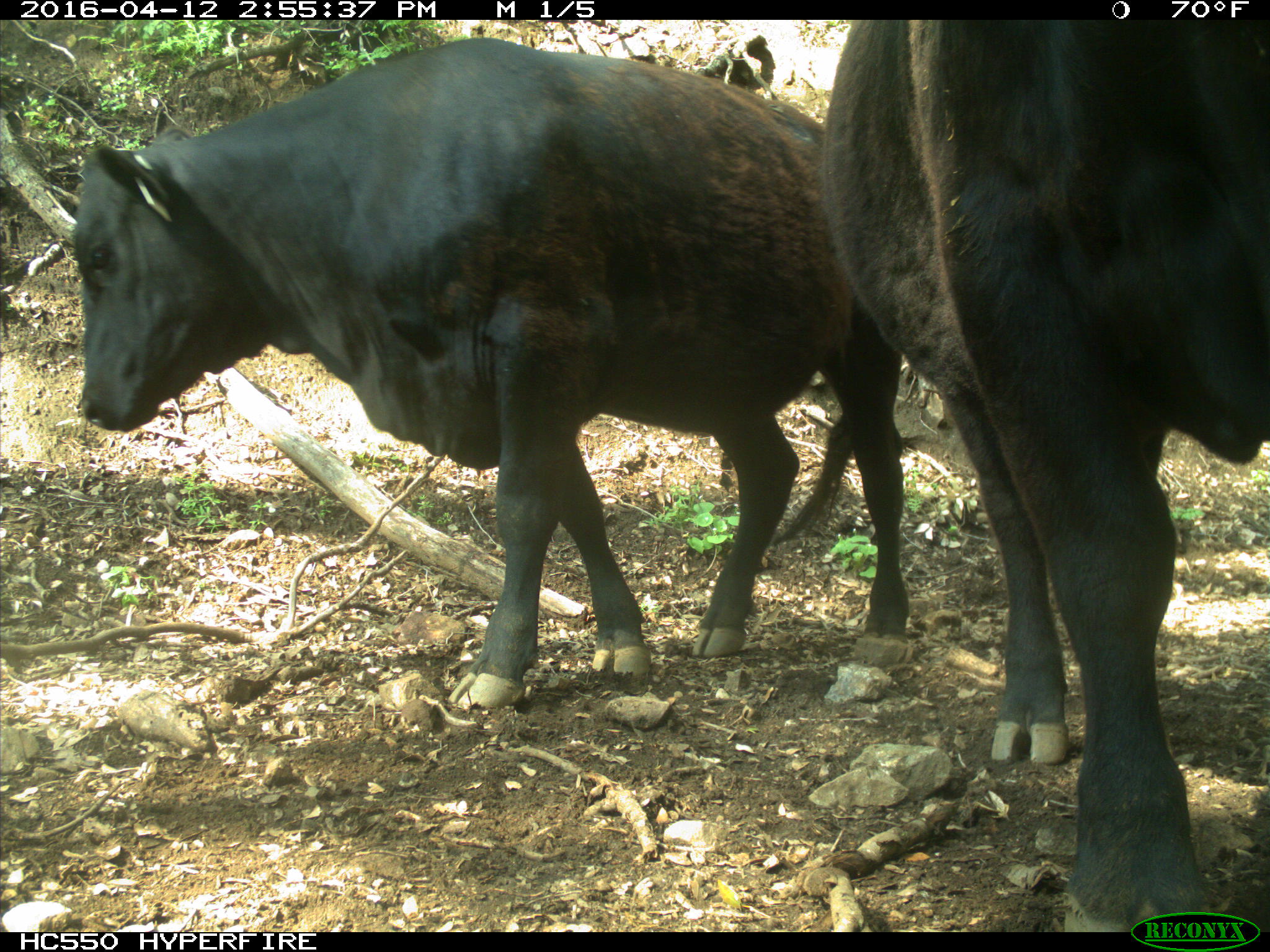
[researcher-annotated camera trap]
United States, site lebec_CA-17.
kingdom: Animalia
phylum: Chordata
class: Mammalia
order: Artiodactyla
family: Bovidae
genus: Bos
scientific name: Bos taurus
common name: domestic cow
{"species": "Bos taurus (domestic cow)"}